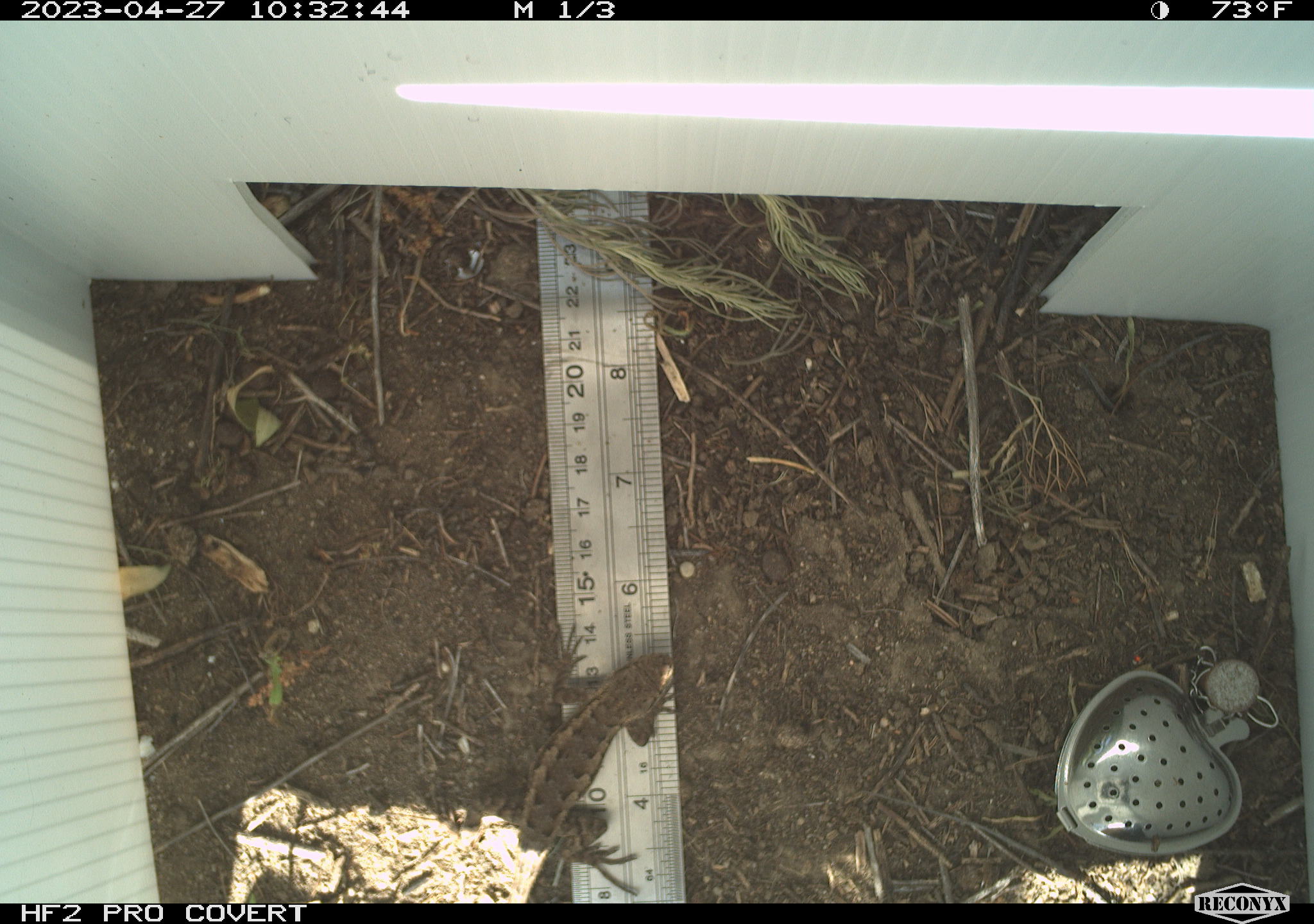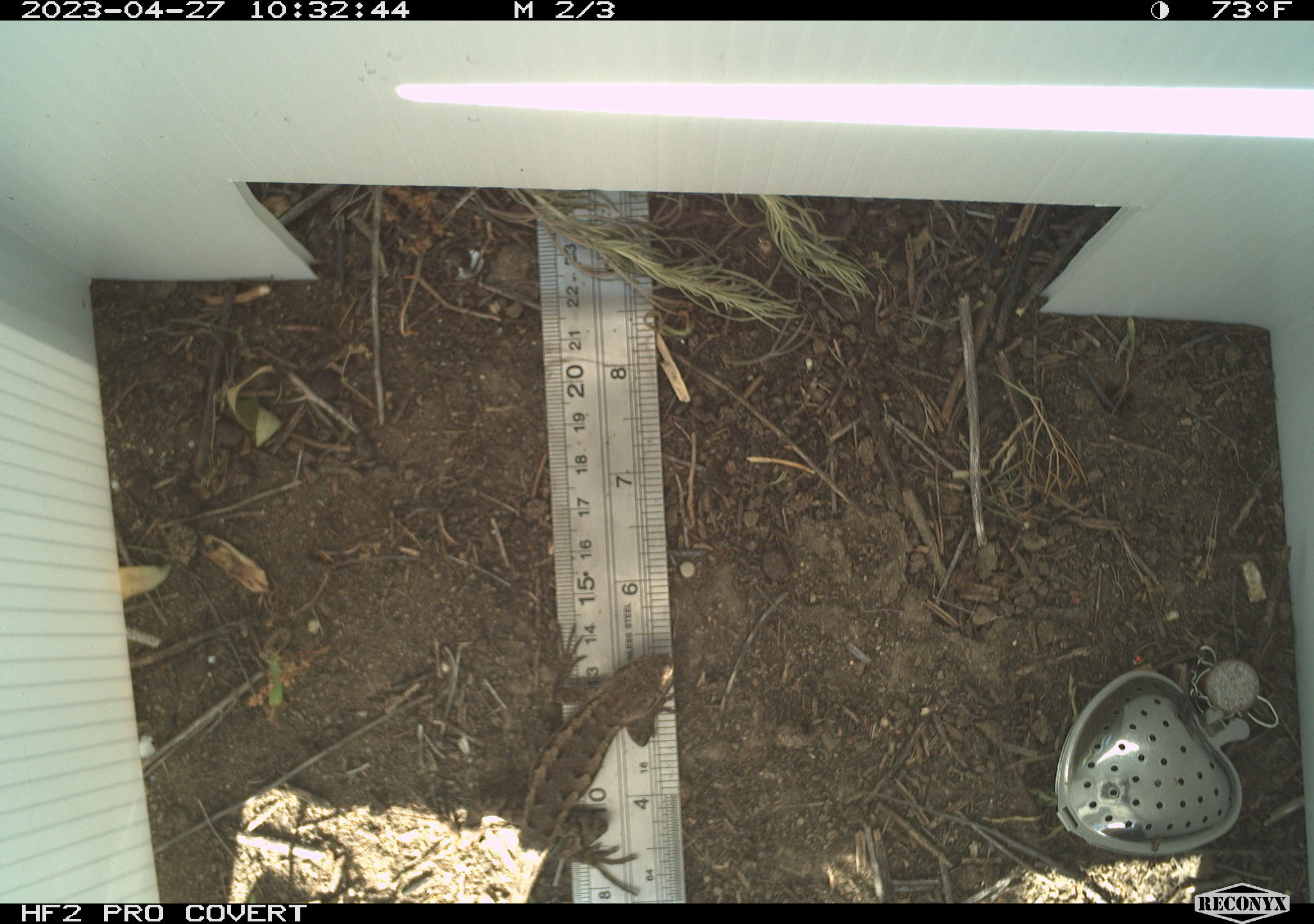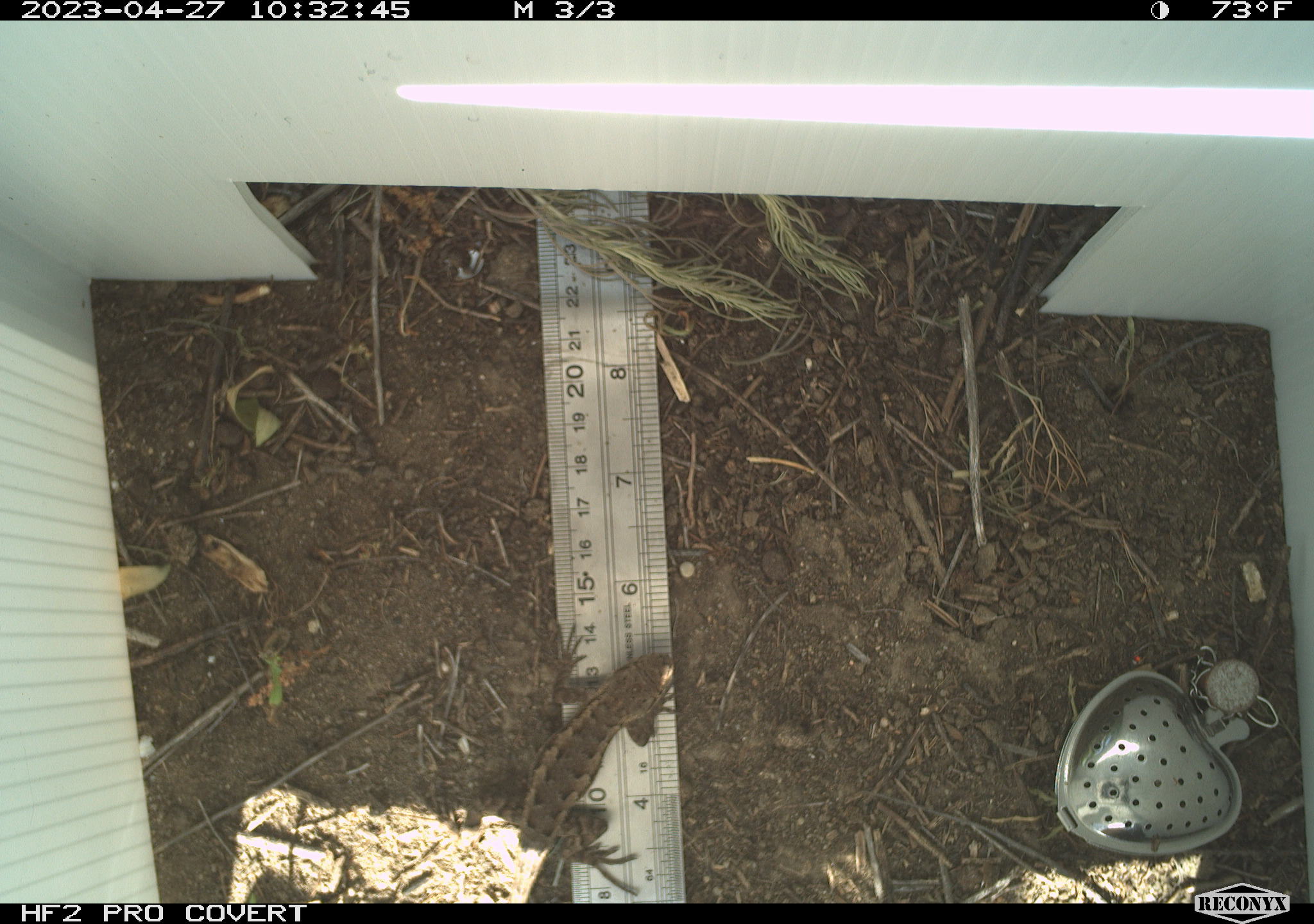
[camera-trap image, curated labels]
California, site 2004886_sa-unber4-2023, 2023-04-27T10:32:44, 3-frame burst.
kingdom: Animalia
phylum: Chordata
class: Reptilia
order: Squamata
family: Phrynosomatidae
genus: Sceloporus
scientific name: Sceloporus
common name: spiny lizards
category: sceloporus species